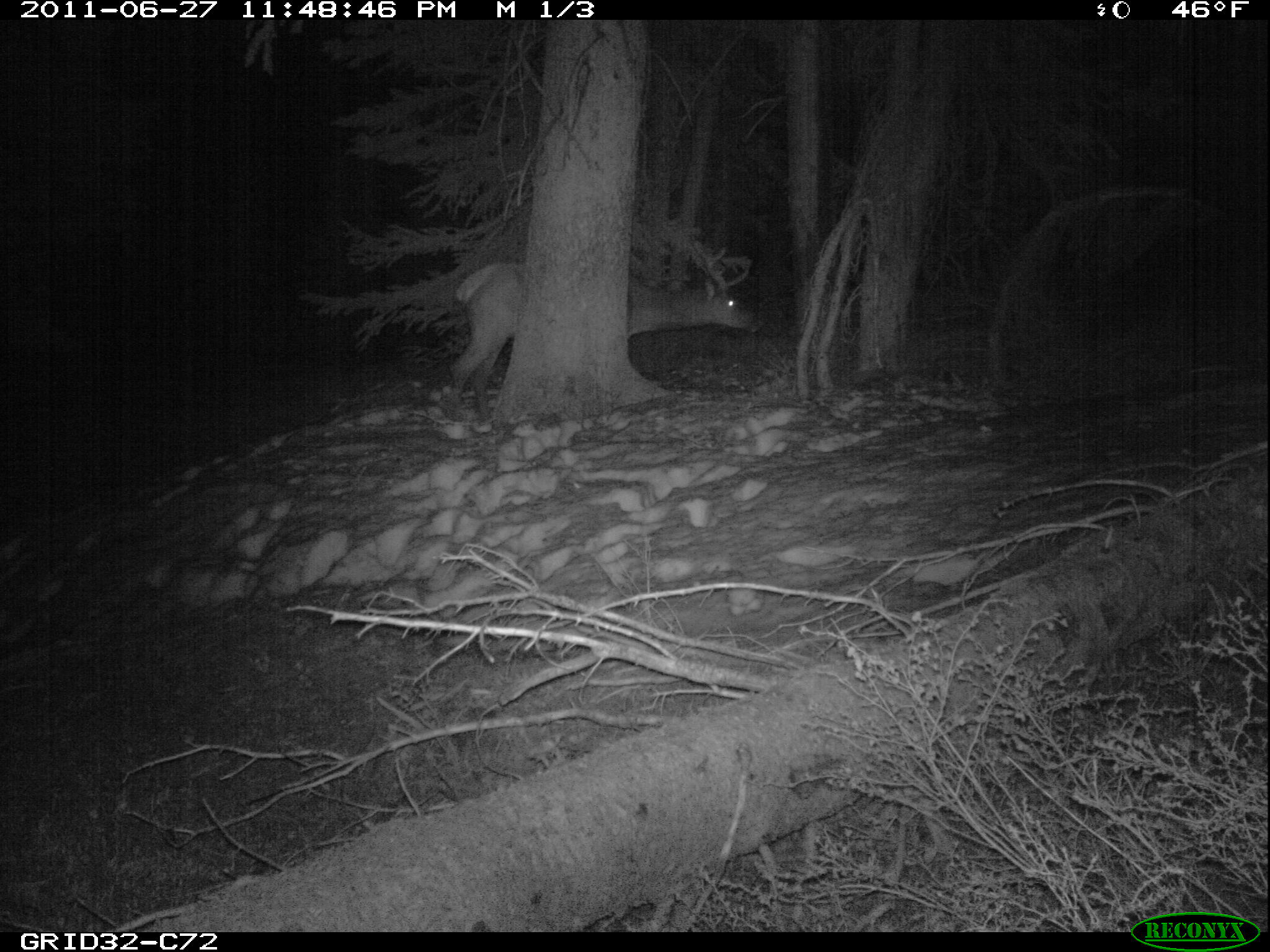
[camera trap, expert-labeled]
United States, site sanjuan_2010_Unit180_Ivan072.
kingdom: Animalia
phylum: Chordata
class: Mammalia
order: Artiodactyla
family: Cervidae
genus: Cervus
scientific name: Cervus elaphus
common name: red deer